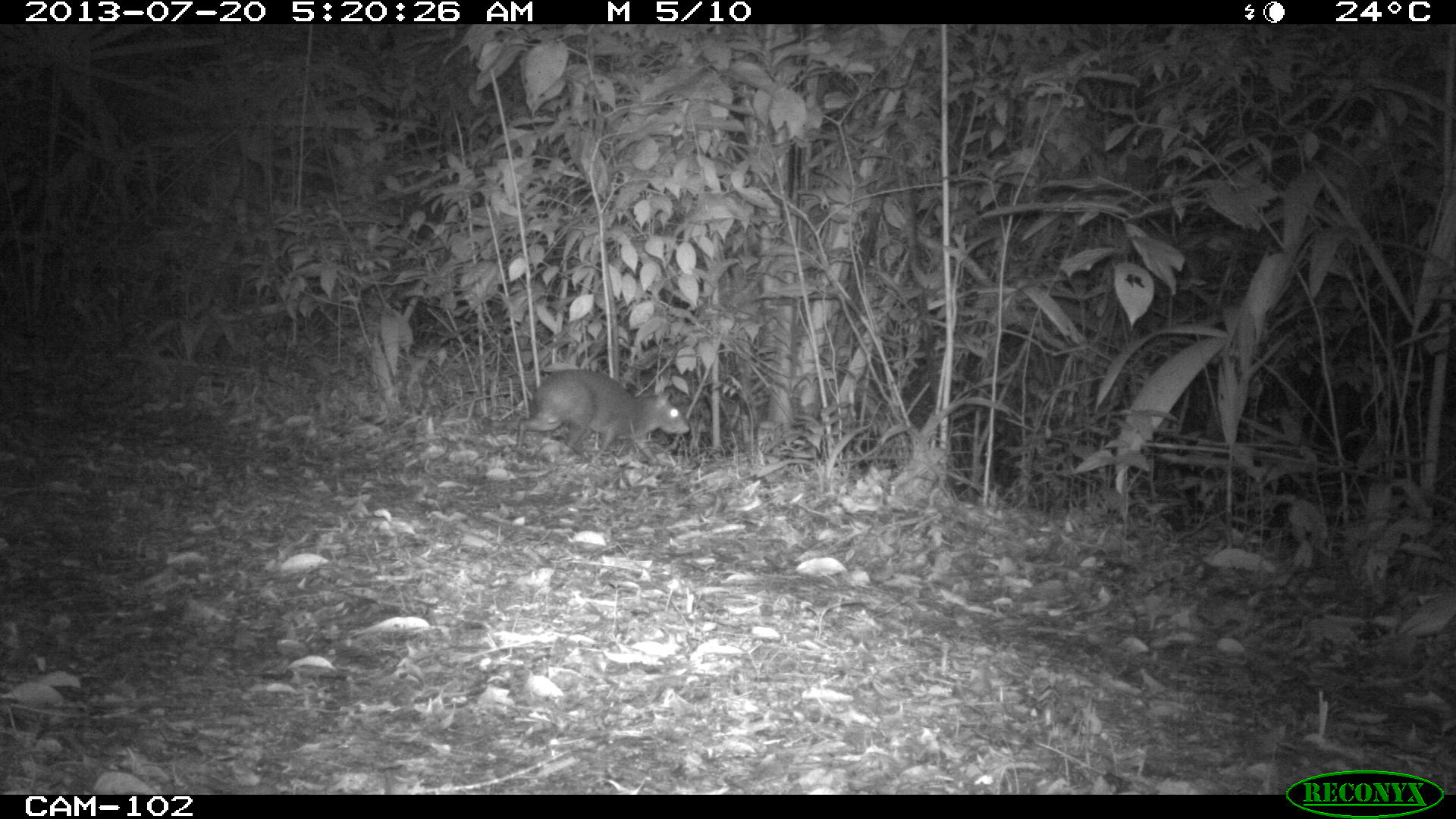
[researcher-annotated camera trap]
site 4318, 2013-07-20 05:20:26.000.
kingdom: Animalia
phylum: Chordata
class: Mammalia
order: Rodentia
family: Dasyproctidae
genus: Dasyprocta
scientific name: Dasyprocta punctata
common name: central american agouti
Dasyprocta punctata (central american agouti), count 1.